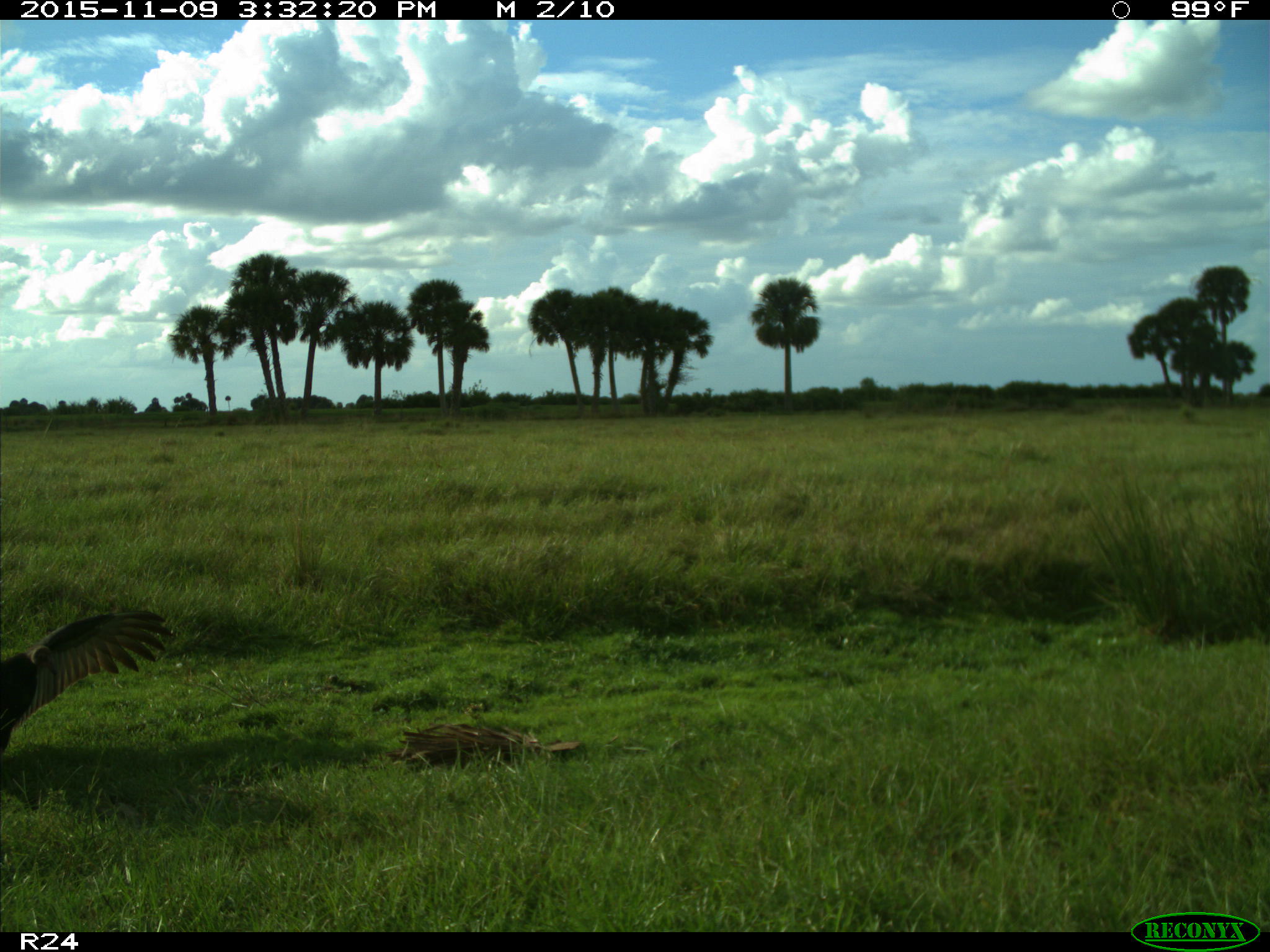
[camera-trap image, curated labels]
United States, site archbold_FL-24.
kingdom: Animalia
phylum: Chordata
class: Aves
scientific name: Aves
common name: birds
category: unidentified bird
Unidentified bird (birds) (Aves).